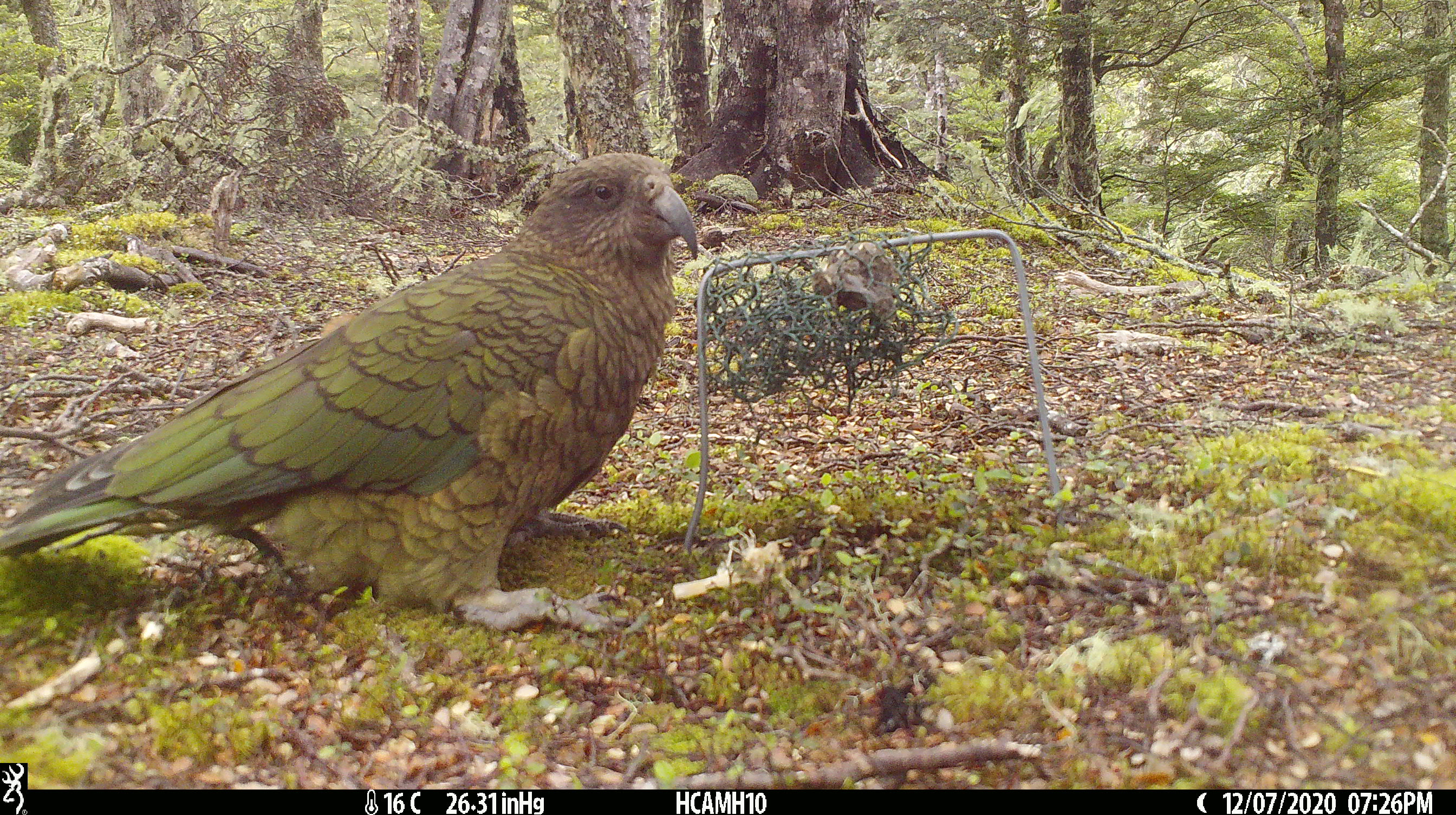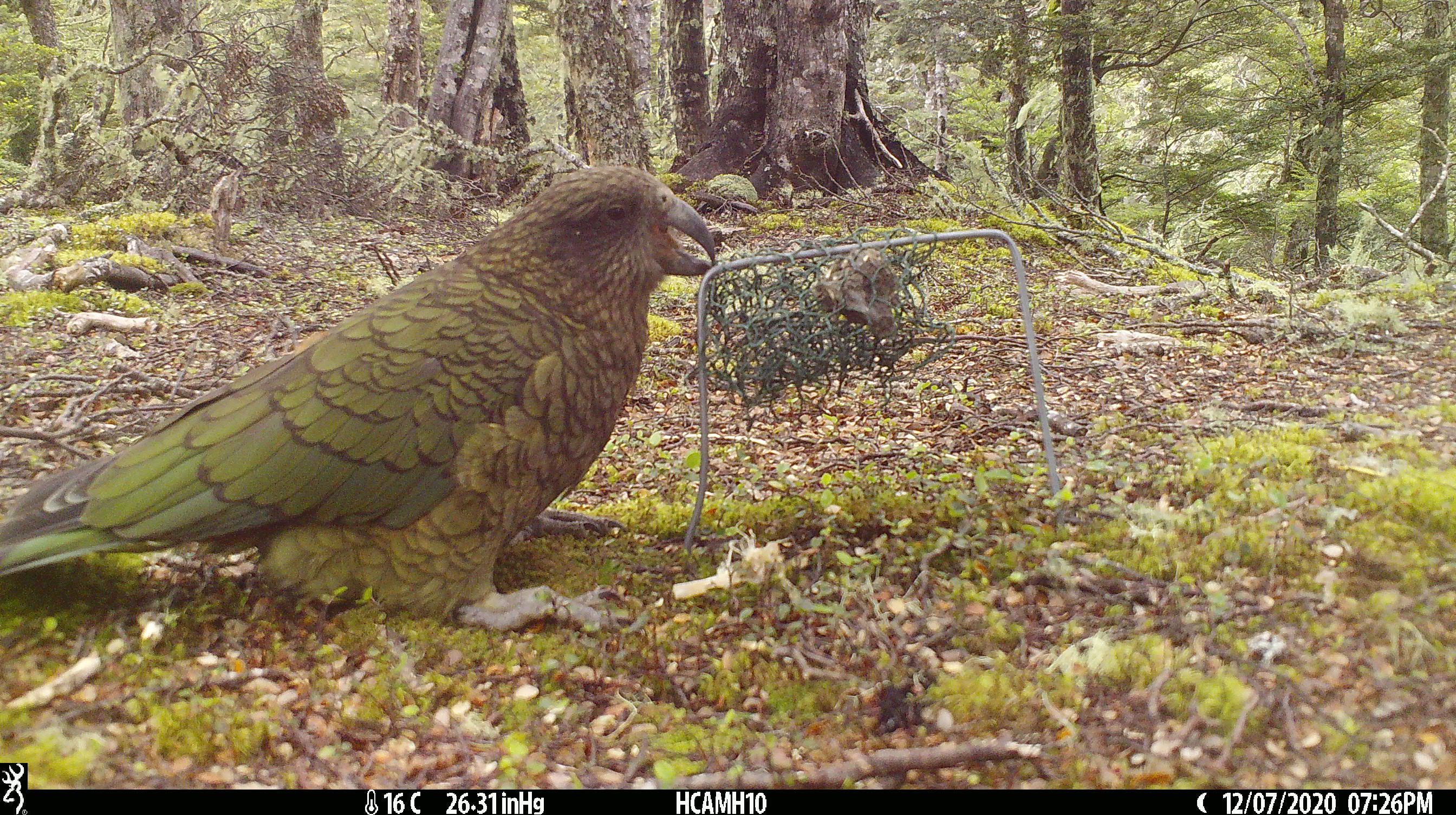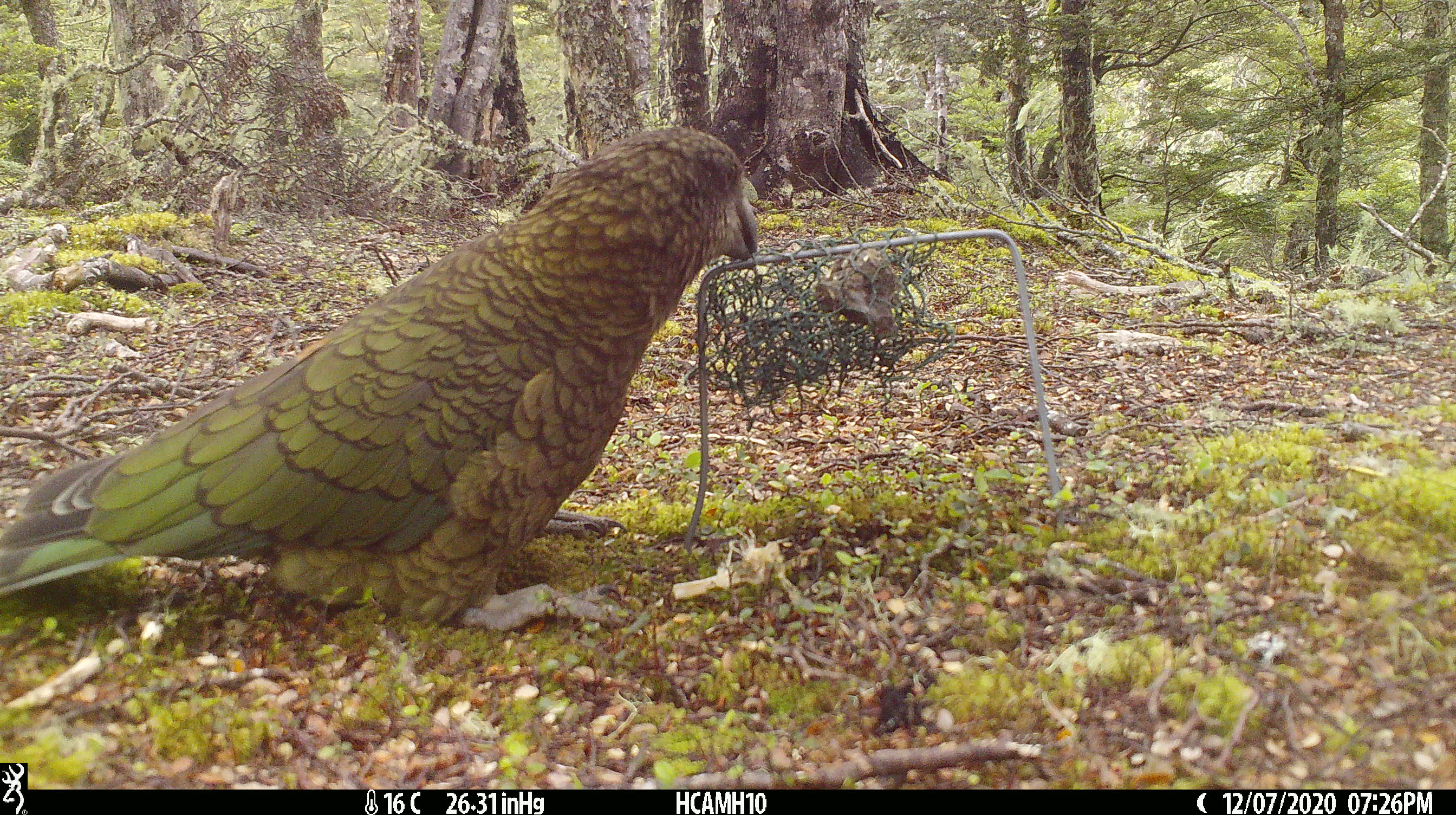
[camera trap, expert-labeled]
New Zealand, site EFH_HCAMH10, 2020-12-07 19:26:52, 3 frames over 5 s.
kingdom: Animalia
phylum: Chordata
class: Aves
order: Psittaciformes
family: Strigopidae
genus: Nestor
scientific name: Nestor notabilis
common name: kea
Kea (Nestor notabilis).